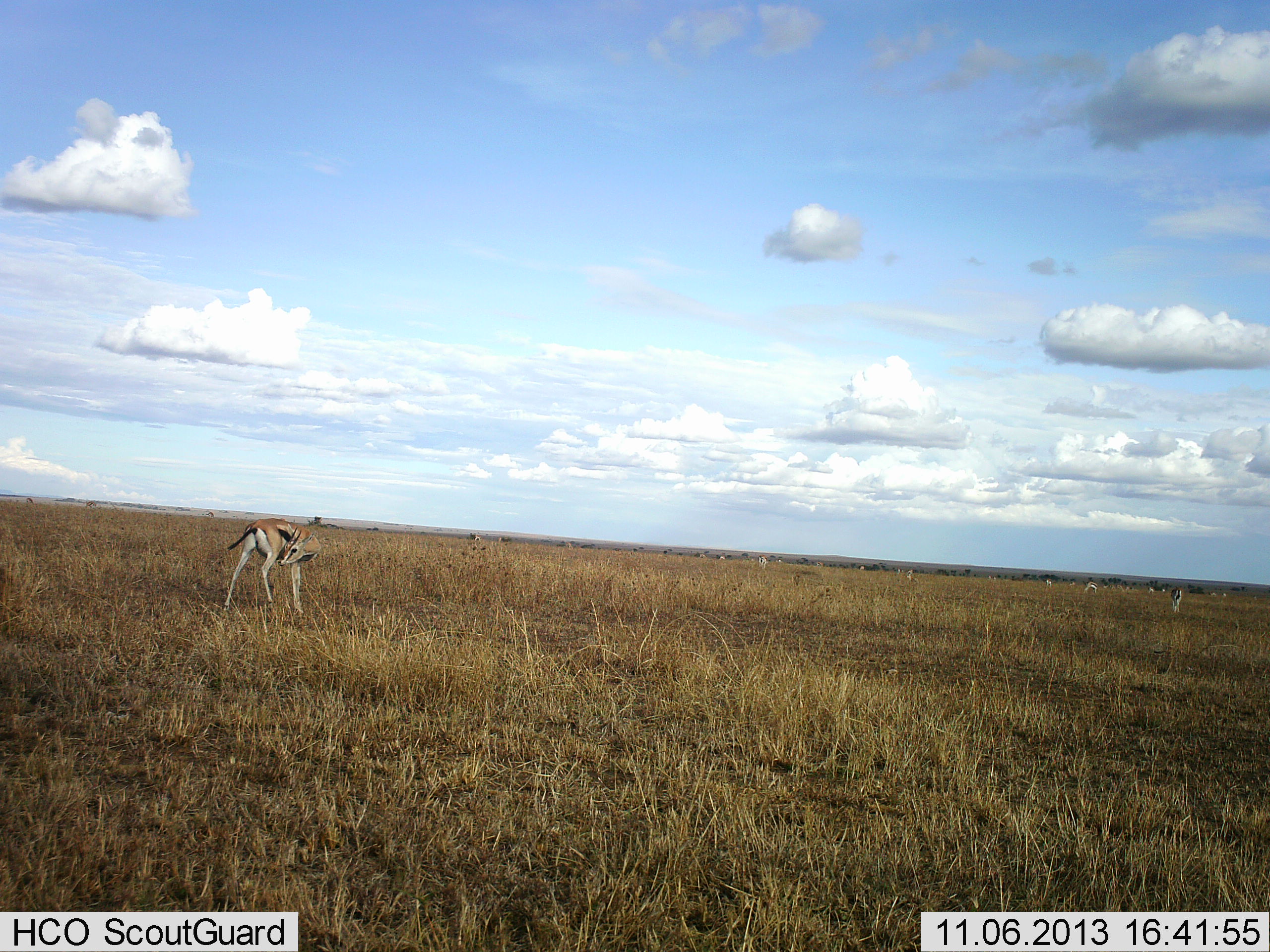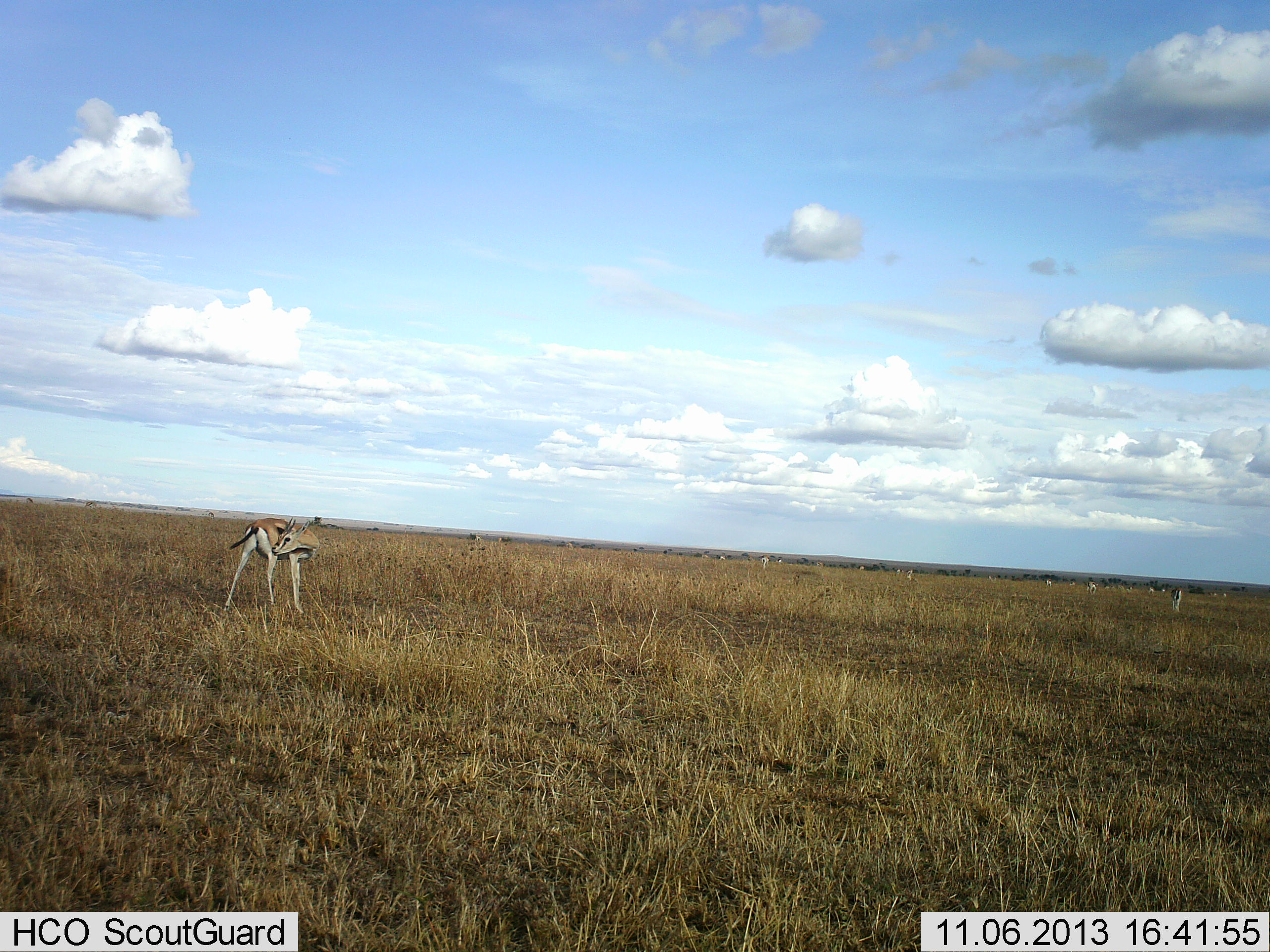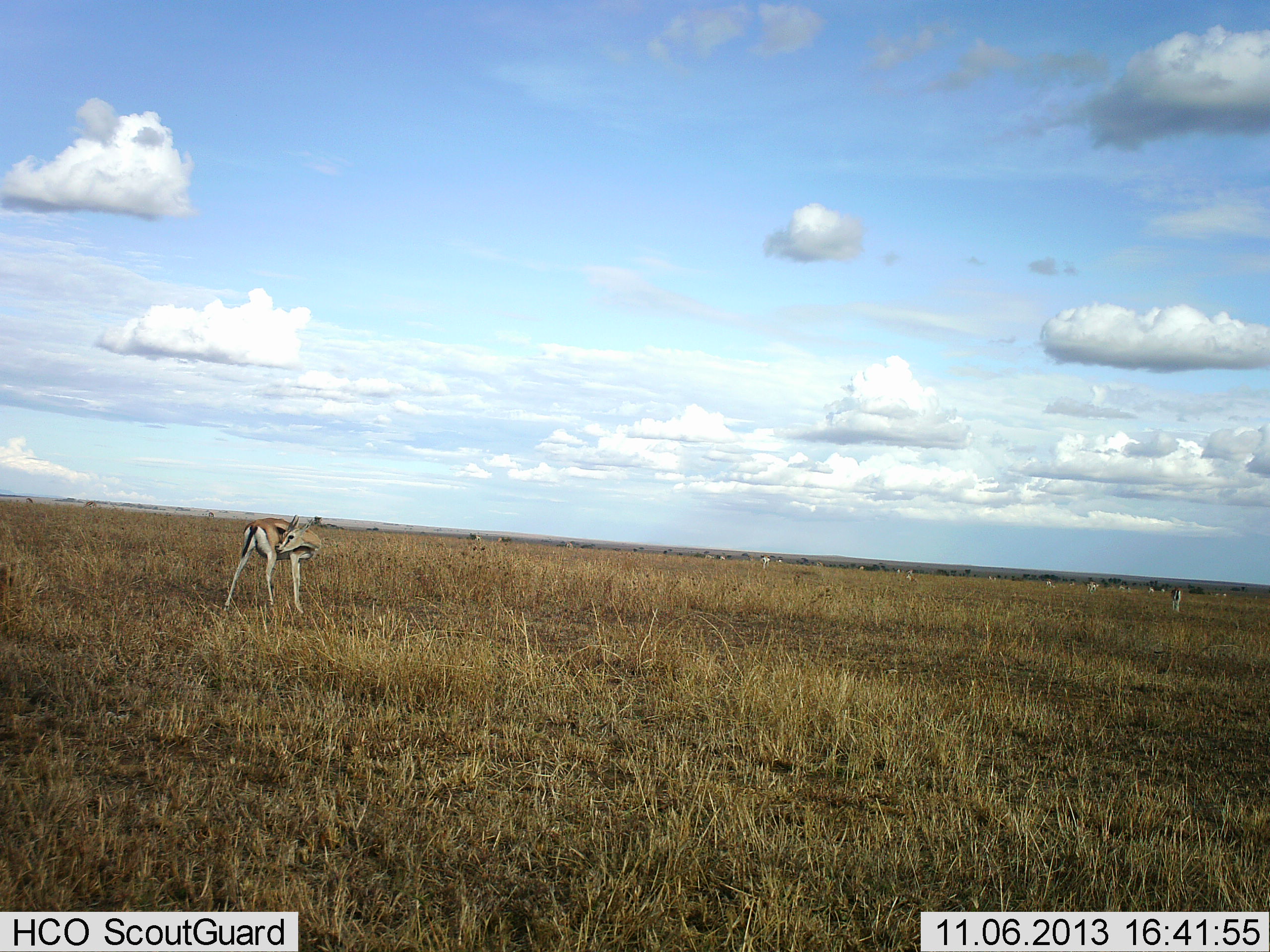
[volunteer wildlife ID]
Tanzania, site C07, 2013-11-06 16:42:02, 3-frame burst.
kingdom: Animalia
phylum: Chordata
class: Mammalia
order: Artiodactyla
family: Bovidae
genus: Eudorcas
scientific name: Eudorcas thomsonii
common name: thomson's gazelle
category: gazellethomsons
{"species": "gazellethomsons (thomson's gazelle) (Eudorcas thomsonii)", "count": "1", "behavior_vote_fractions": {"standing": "90%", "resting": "10%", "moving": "10%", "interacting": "0%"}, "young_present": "0%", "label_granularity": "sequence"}